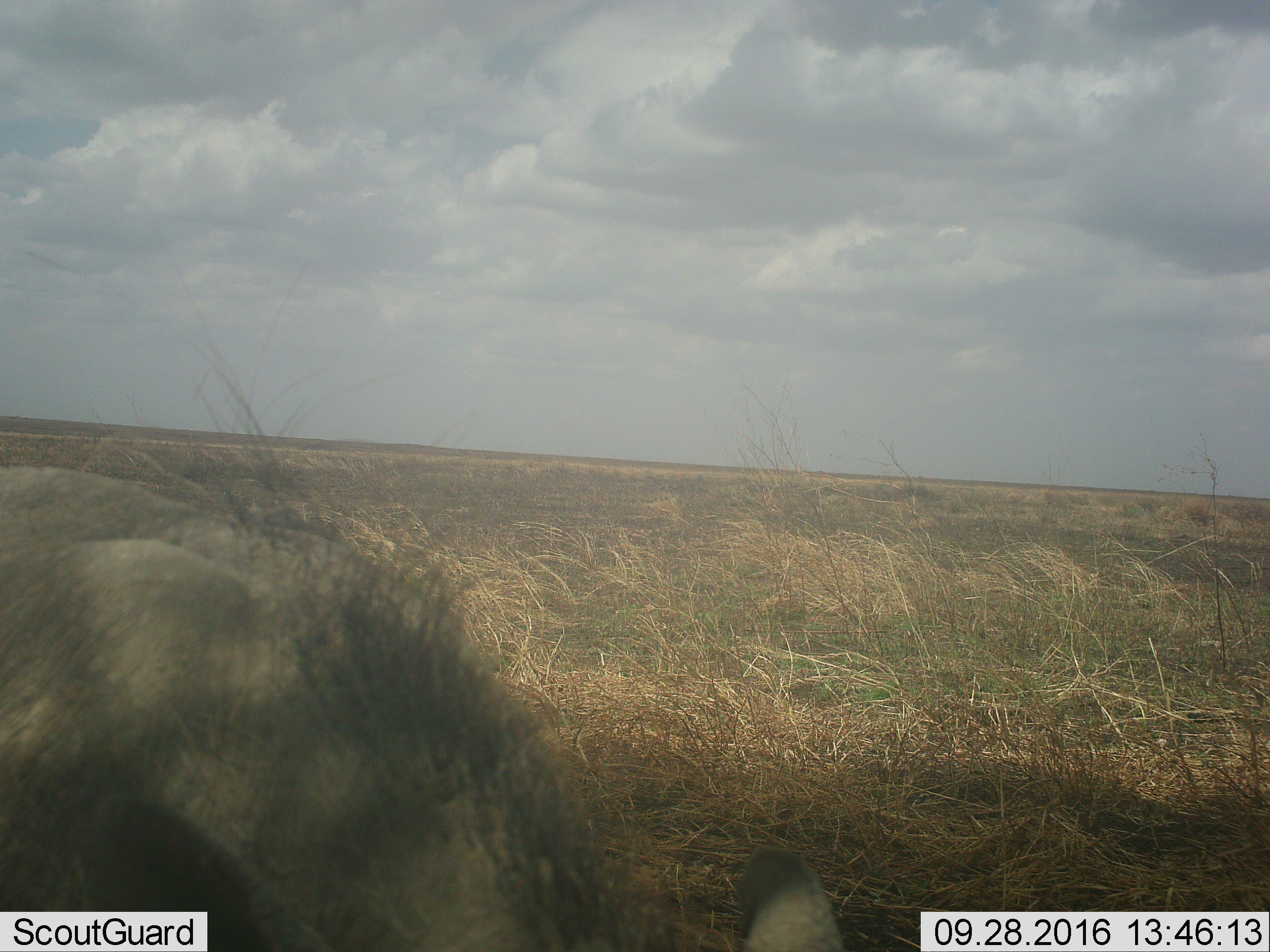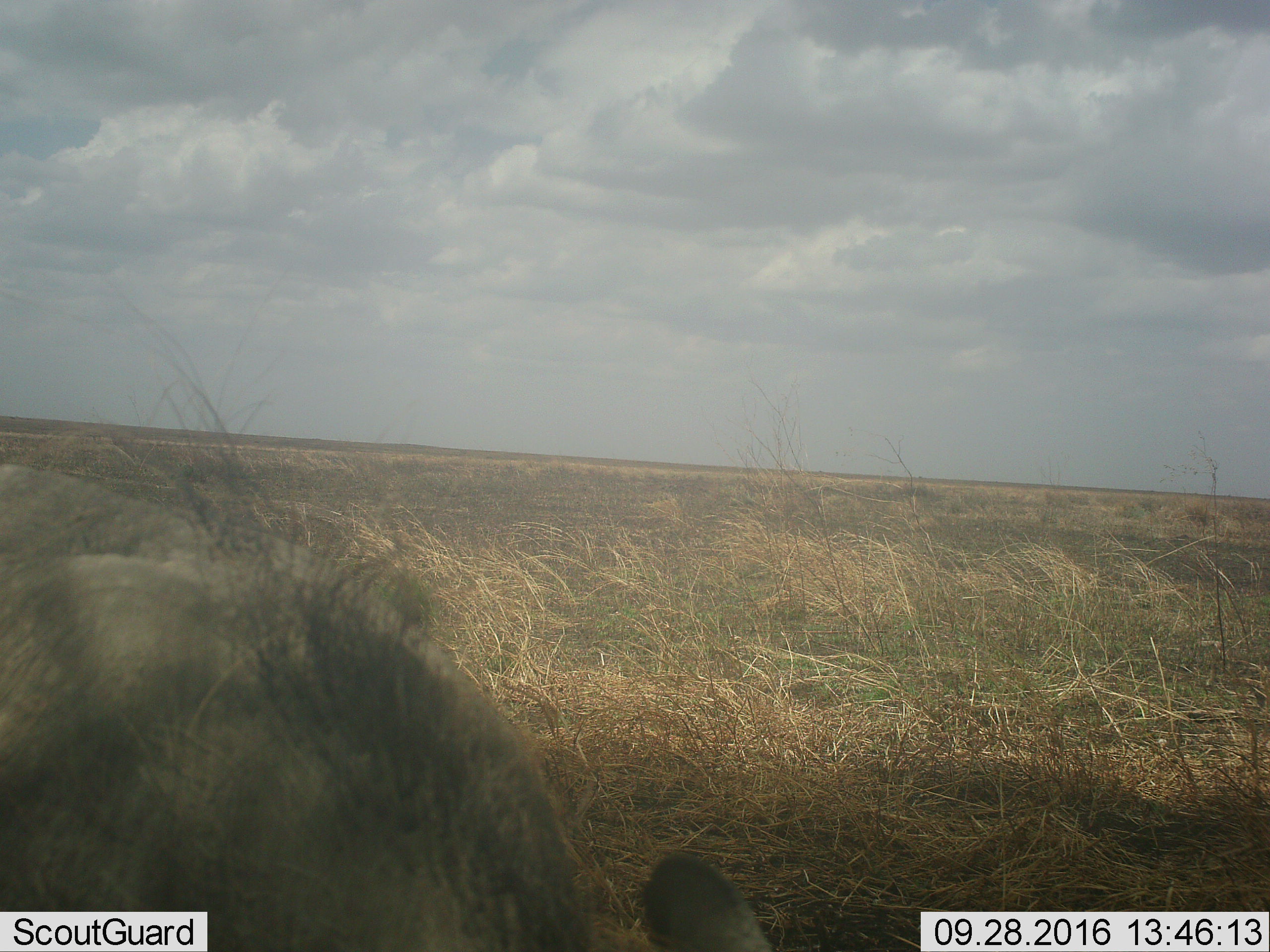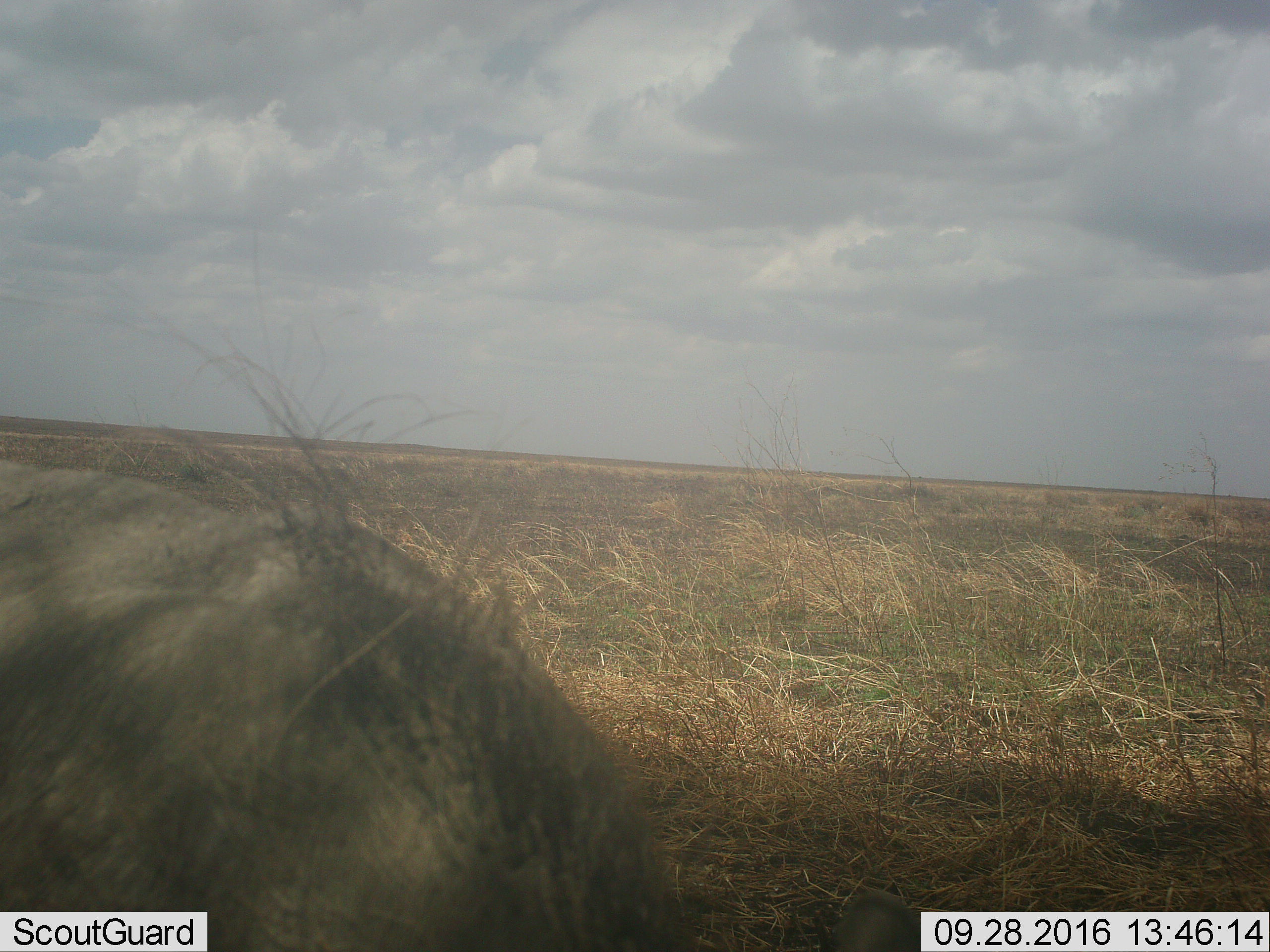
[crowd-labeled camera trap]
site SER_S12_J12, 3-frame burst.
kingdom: Animalia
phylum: Chordata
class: Mammalia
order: Artiodactyla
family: Suidae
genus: Phacochoerus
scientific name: Phacochoerus africanus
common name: warthog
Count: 1.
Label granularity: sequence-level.